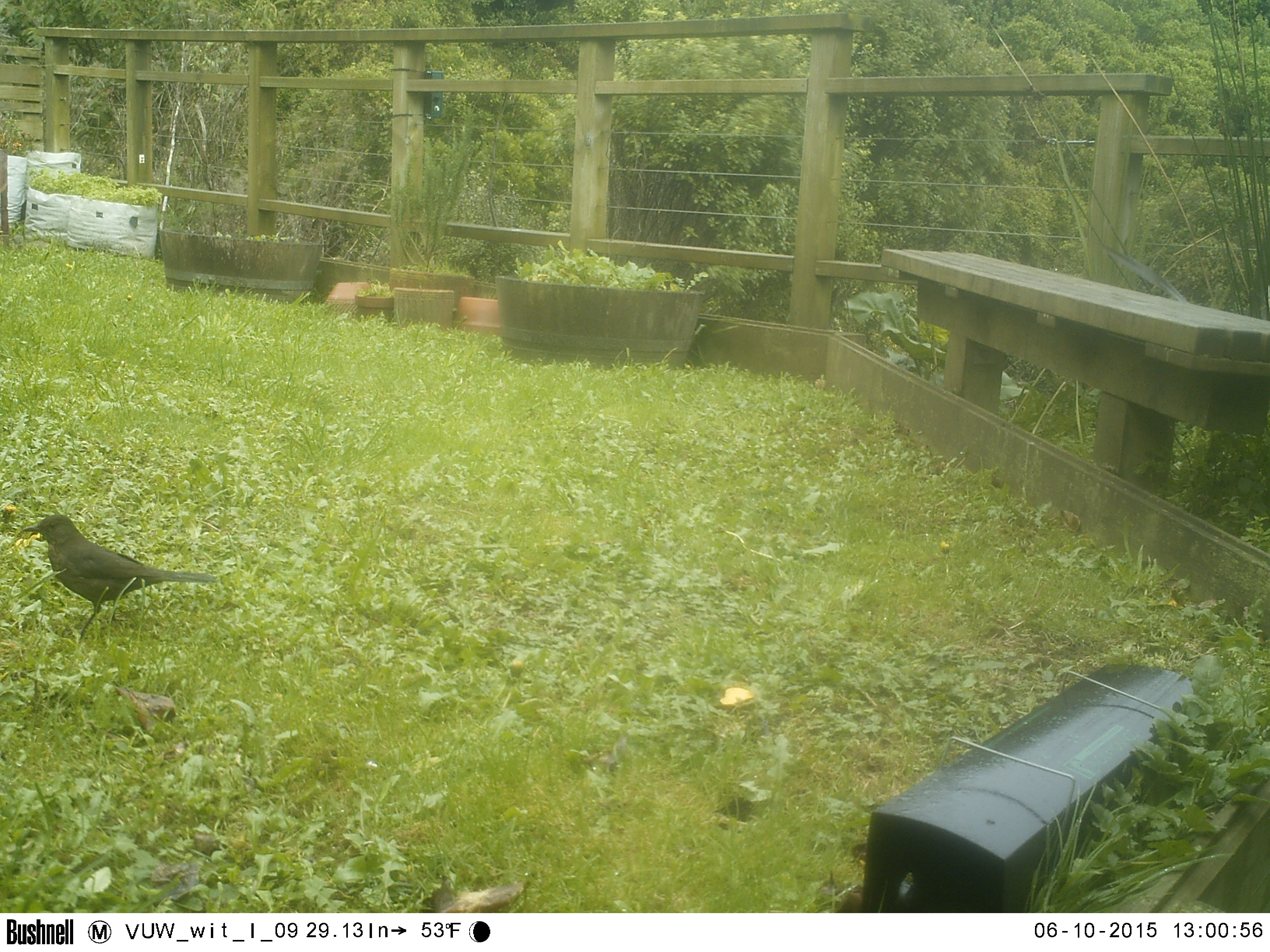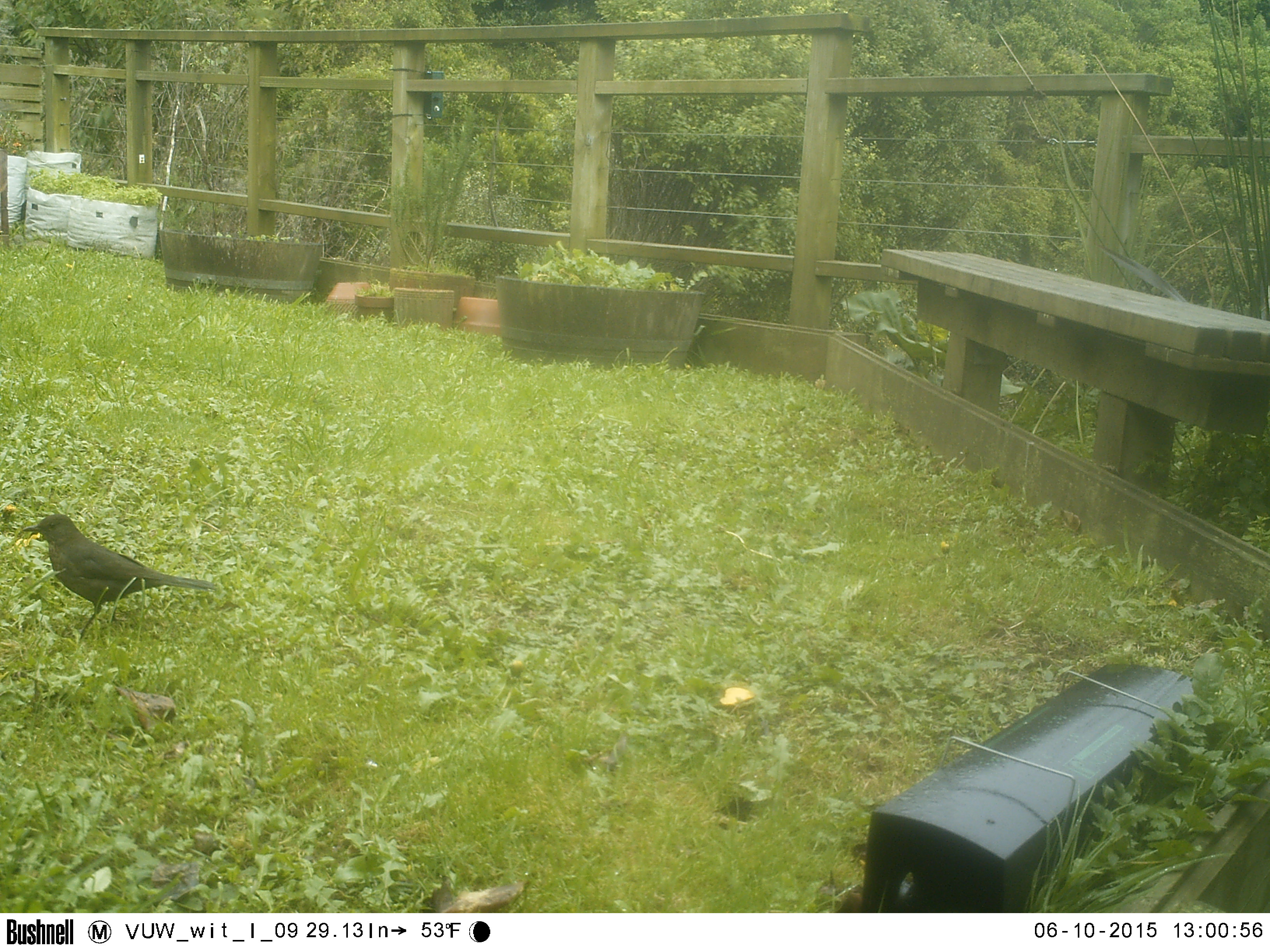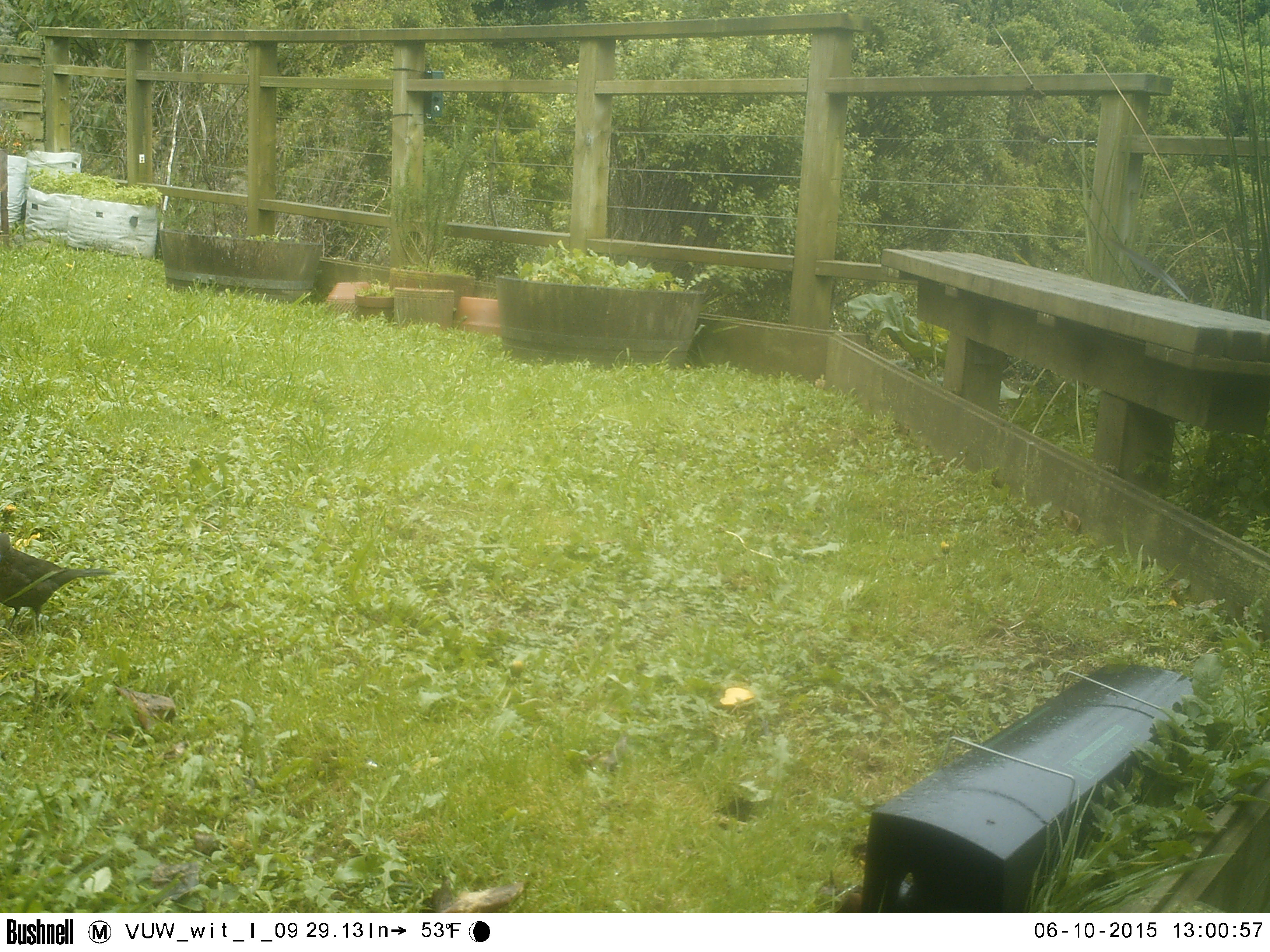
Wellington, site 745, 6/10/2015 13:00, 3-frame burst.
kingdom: Animalia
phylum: Chordata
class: Aves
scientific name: Aves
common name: bird